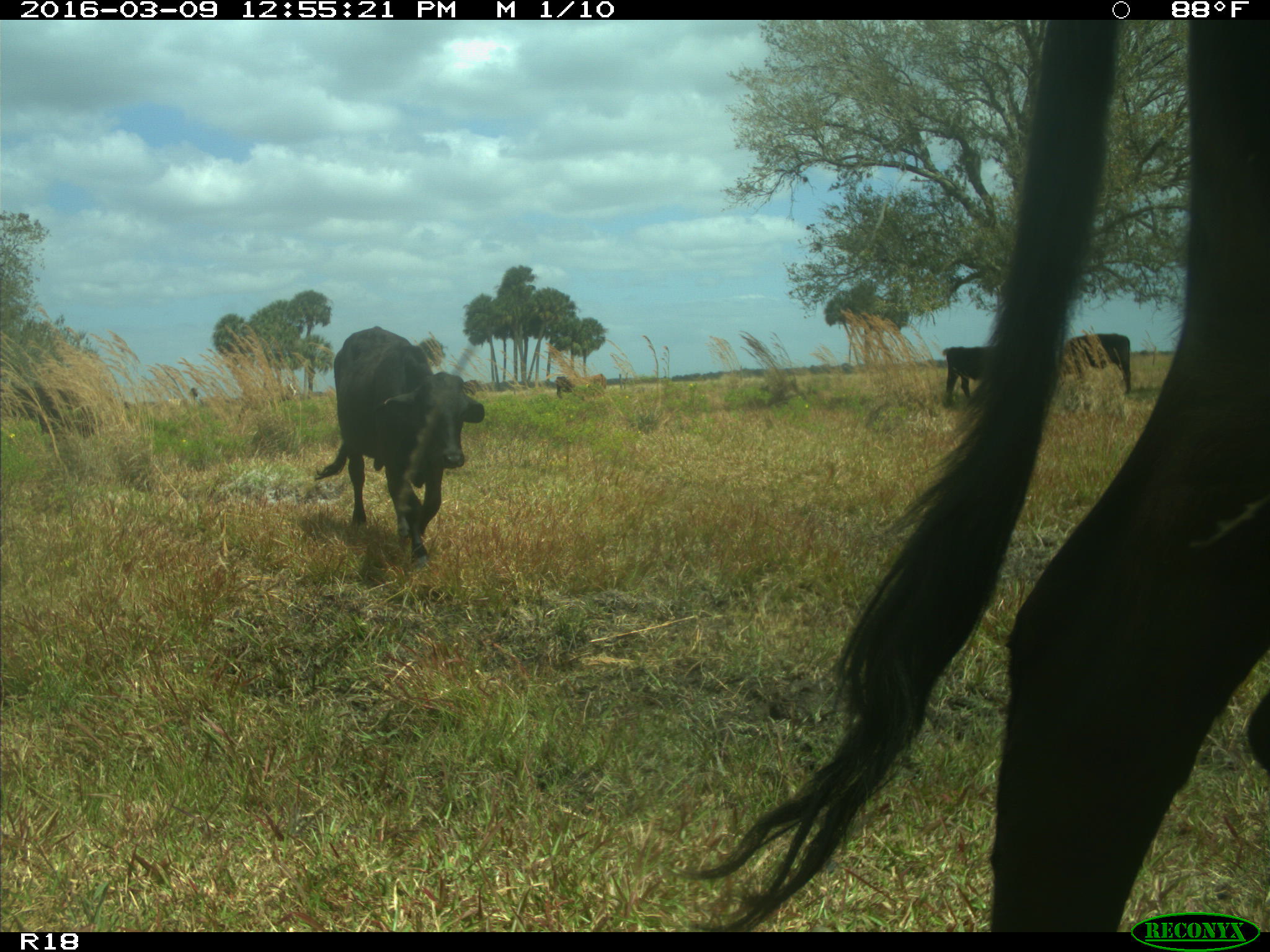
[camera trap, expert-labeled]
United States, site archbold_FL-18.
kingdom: Animalia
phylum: Chordata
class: Mammalia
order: Artiodactyla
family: Bovidae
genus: Bos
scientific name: Bos taurus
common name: domestic cow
Bos taurus (domestic cow).